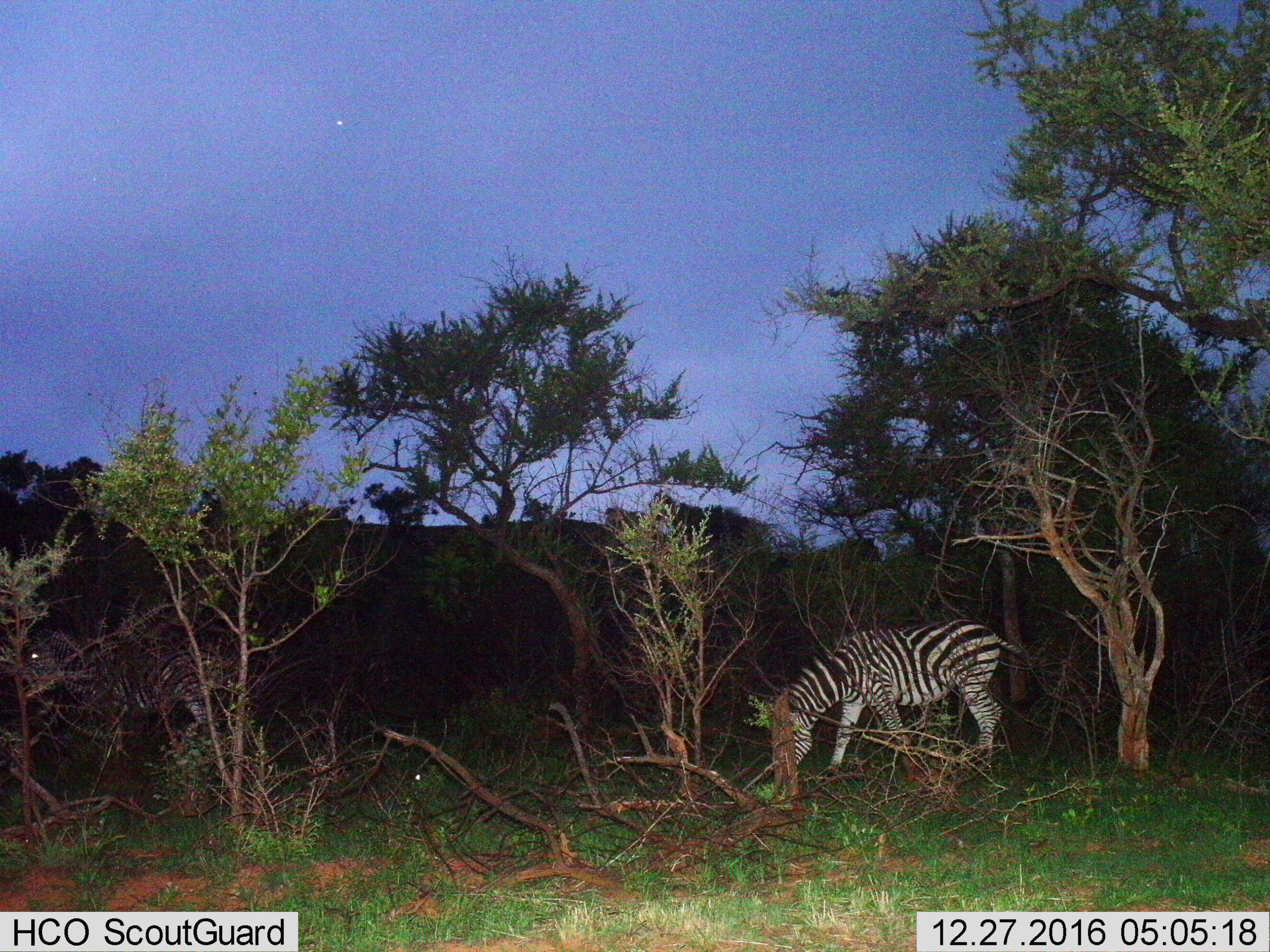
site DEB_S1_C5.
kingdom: Animalia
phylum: Chordata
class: Mammalia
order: Perissodactyla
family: Equidae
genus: Equus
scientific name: Equus quagga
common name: plains zebra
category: zebraplains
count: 1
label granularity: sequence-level